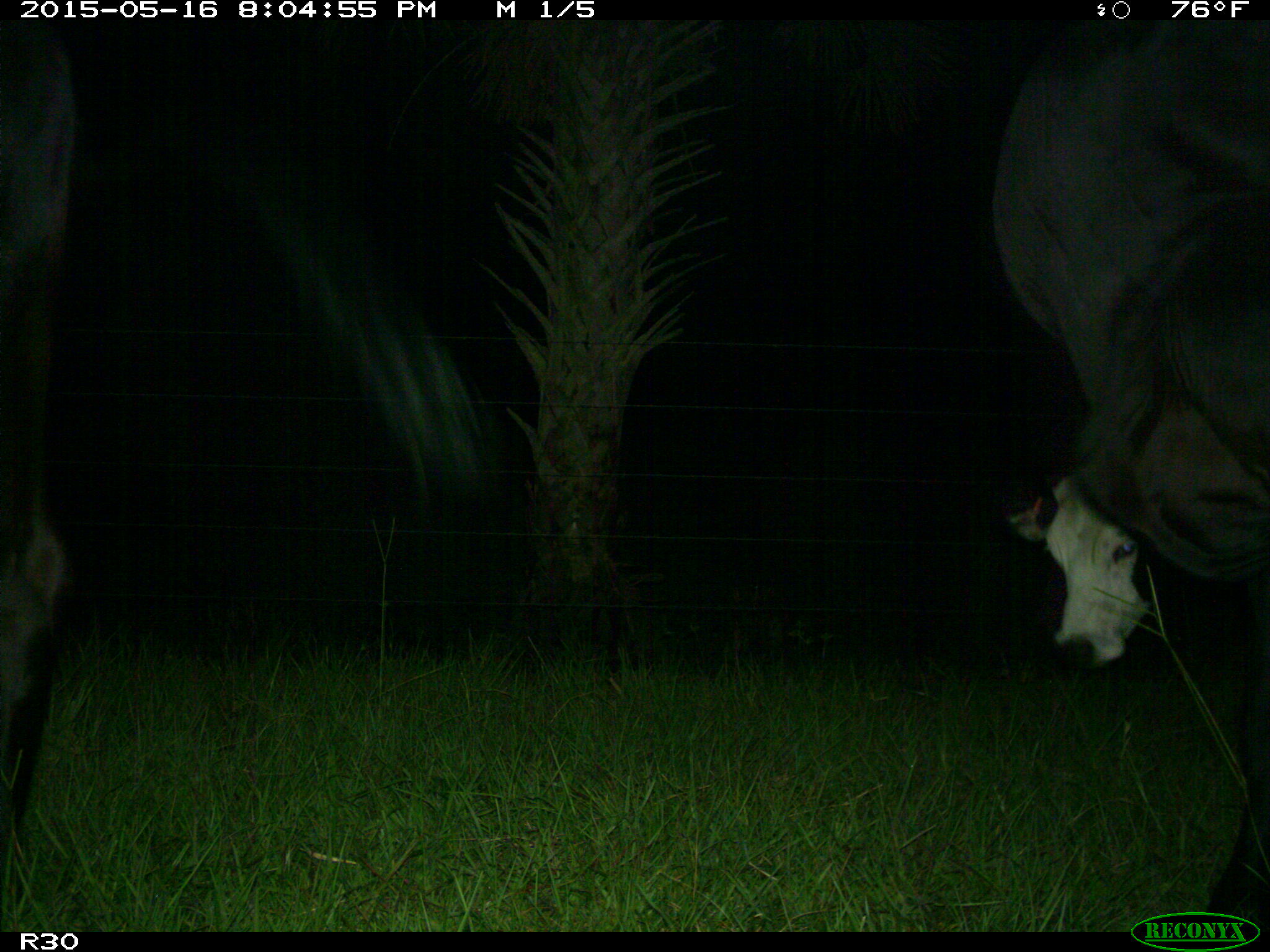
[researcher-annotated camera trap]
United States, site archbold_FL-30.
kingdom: Animalia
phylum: Chordata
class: Mammalia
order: Artiodactyla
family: Bovidae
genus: Bos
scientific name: Bos taurus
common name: domestic cow